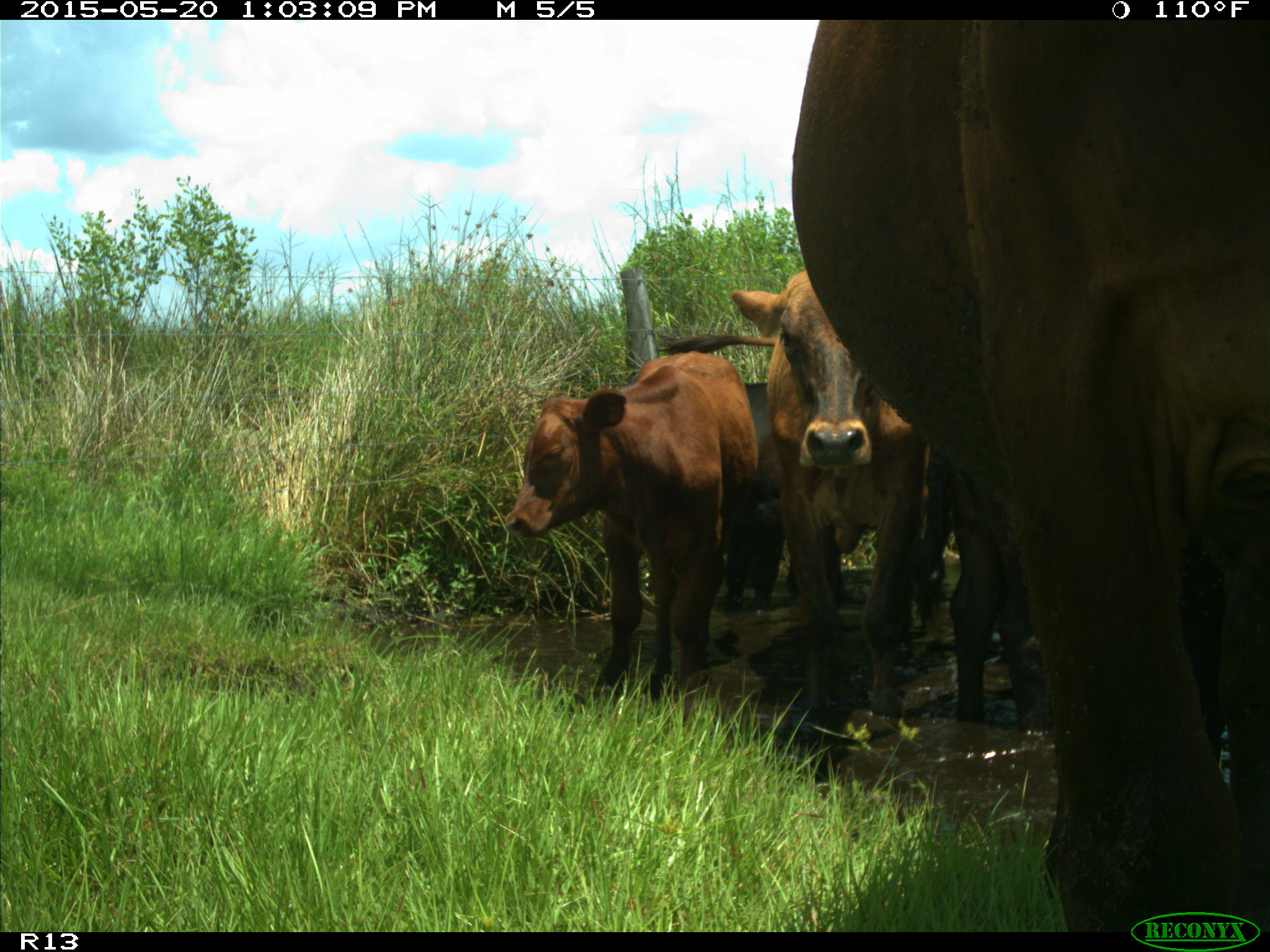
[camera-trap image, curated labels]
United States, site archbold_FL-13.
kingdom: Animalia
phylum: Chordata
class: Mammalia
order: Artiodactyla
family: Bovidae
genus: Bos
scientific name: Bos taurus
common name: domestic cow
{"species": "Bos taurus (domestic cow)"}